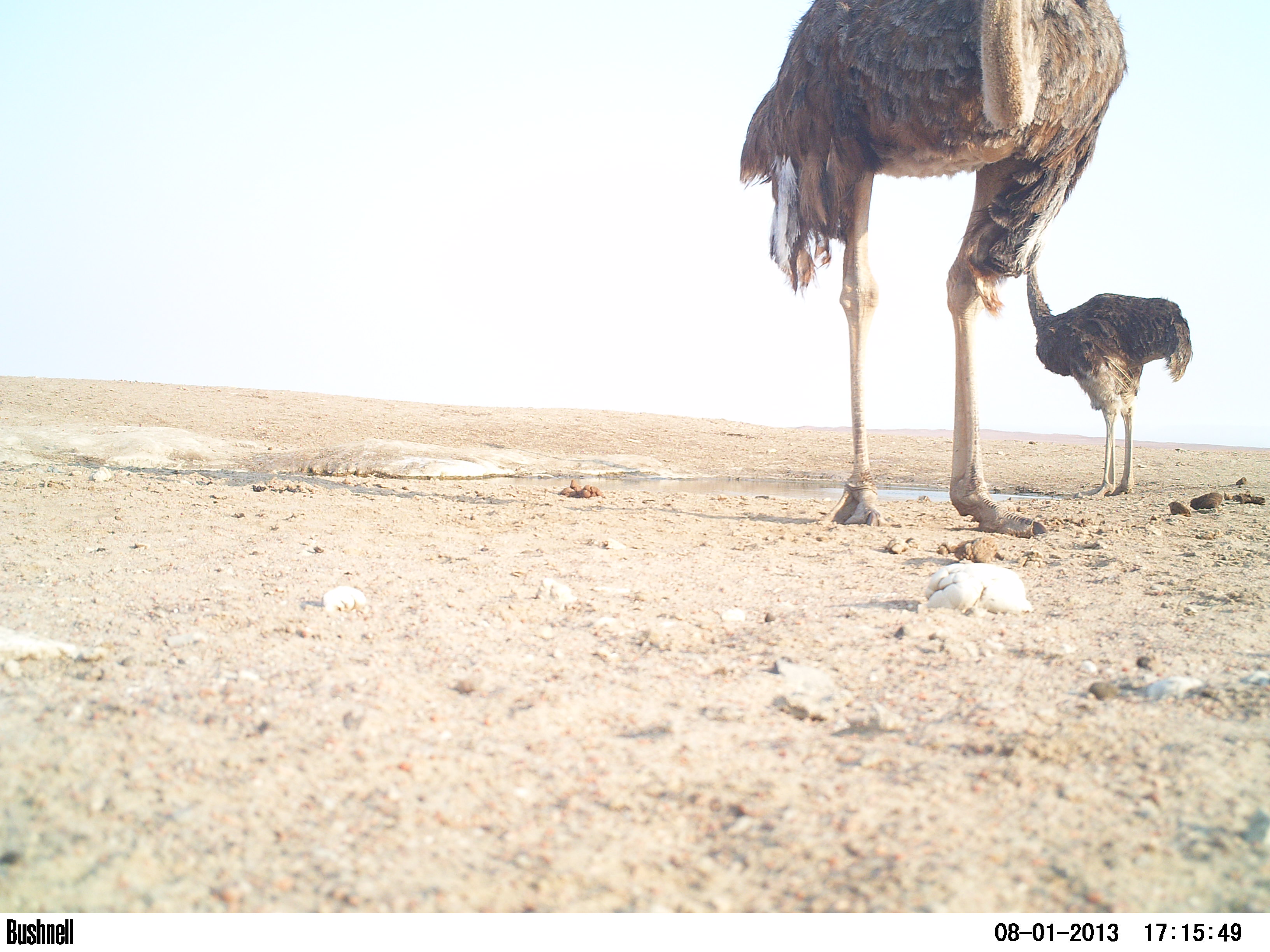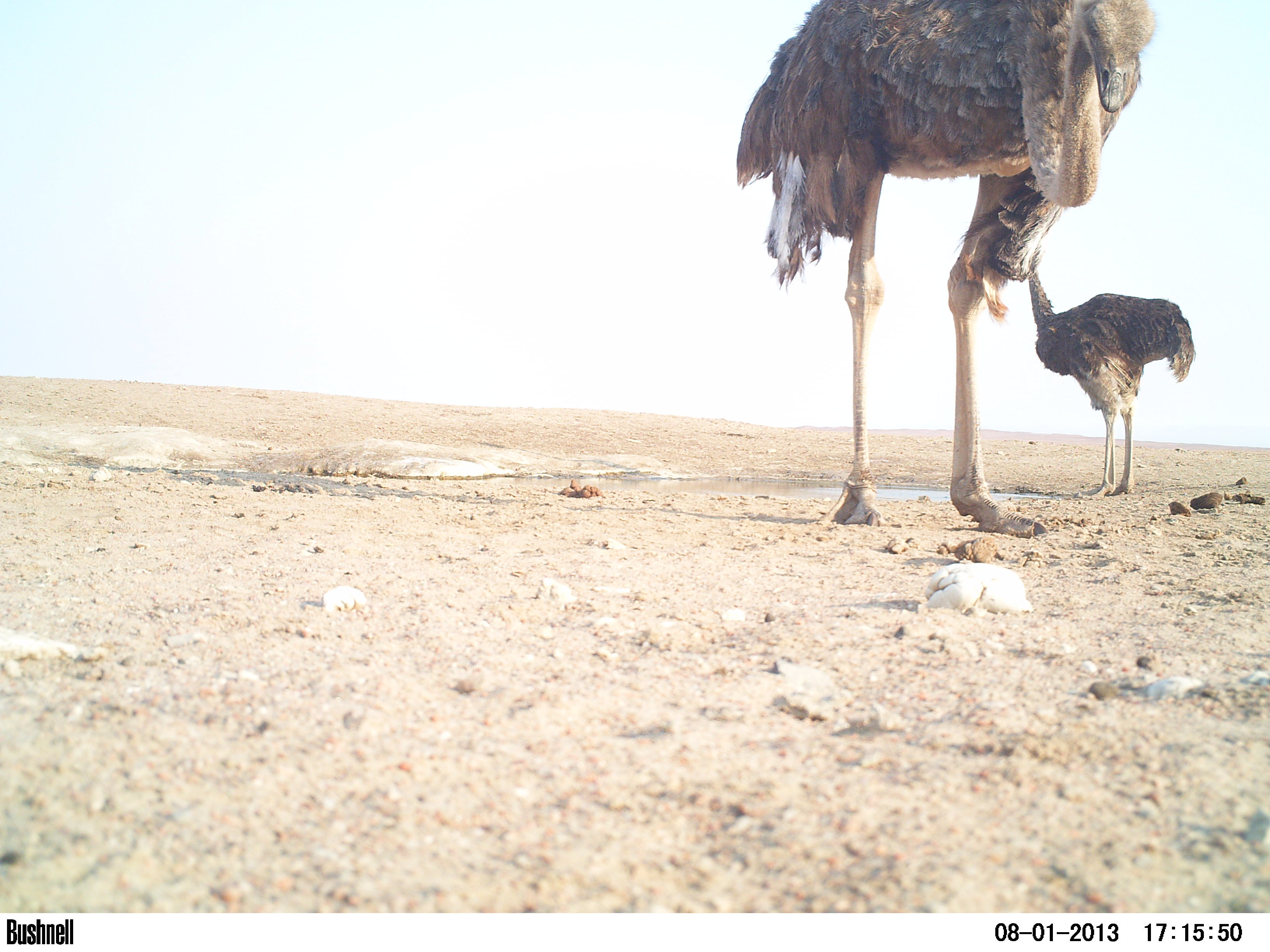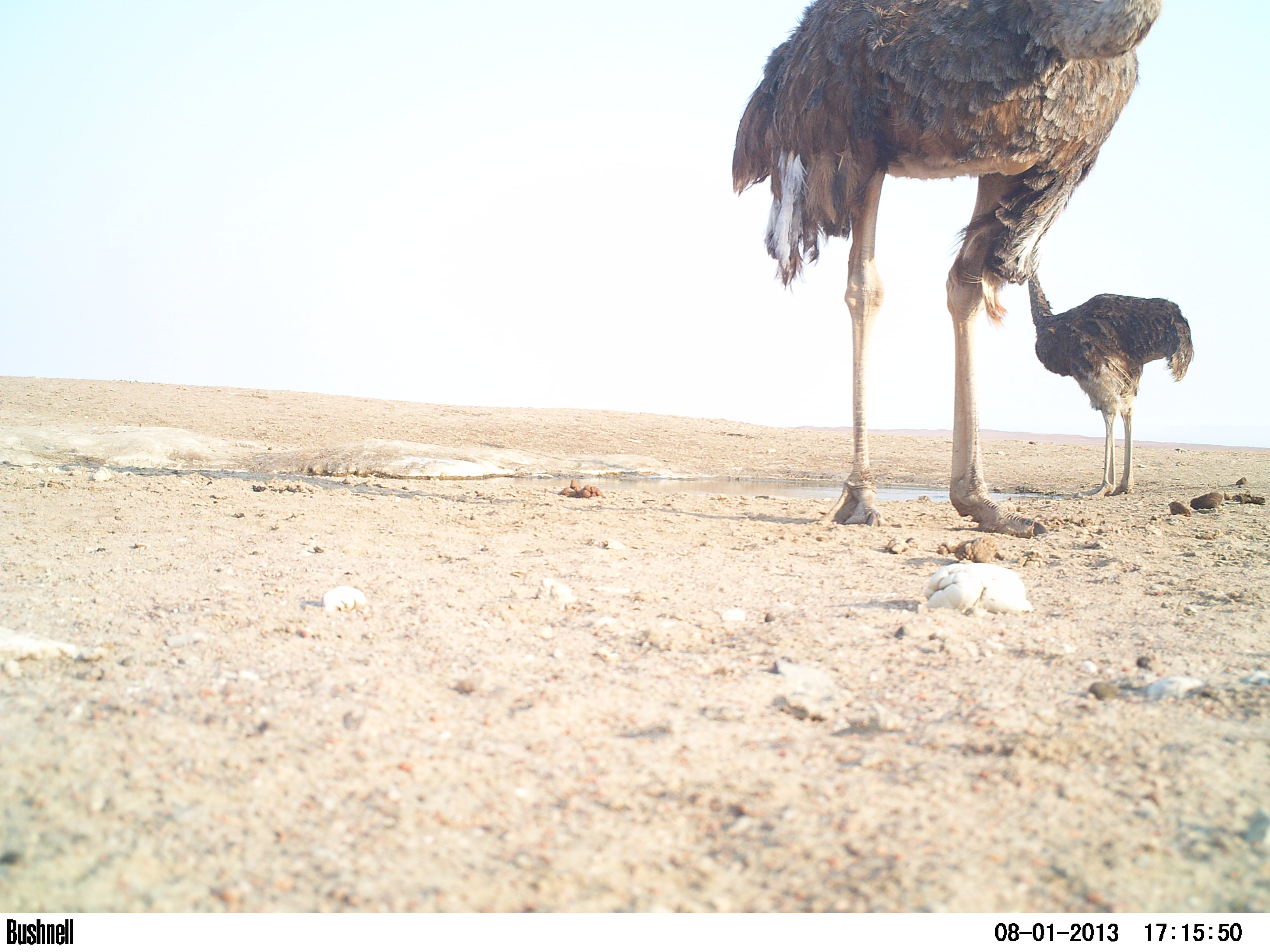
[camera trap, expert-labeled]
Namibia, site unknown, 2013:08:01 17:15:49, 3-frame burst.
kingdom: Animalia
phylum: Chordata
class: Aves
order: Struthioniformes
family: Struthionidae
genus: Struthio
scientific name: Struthio camelus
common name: common ostrich